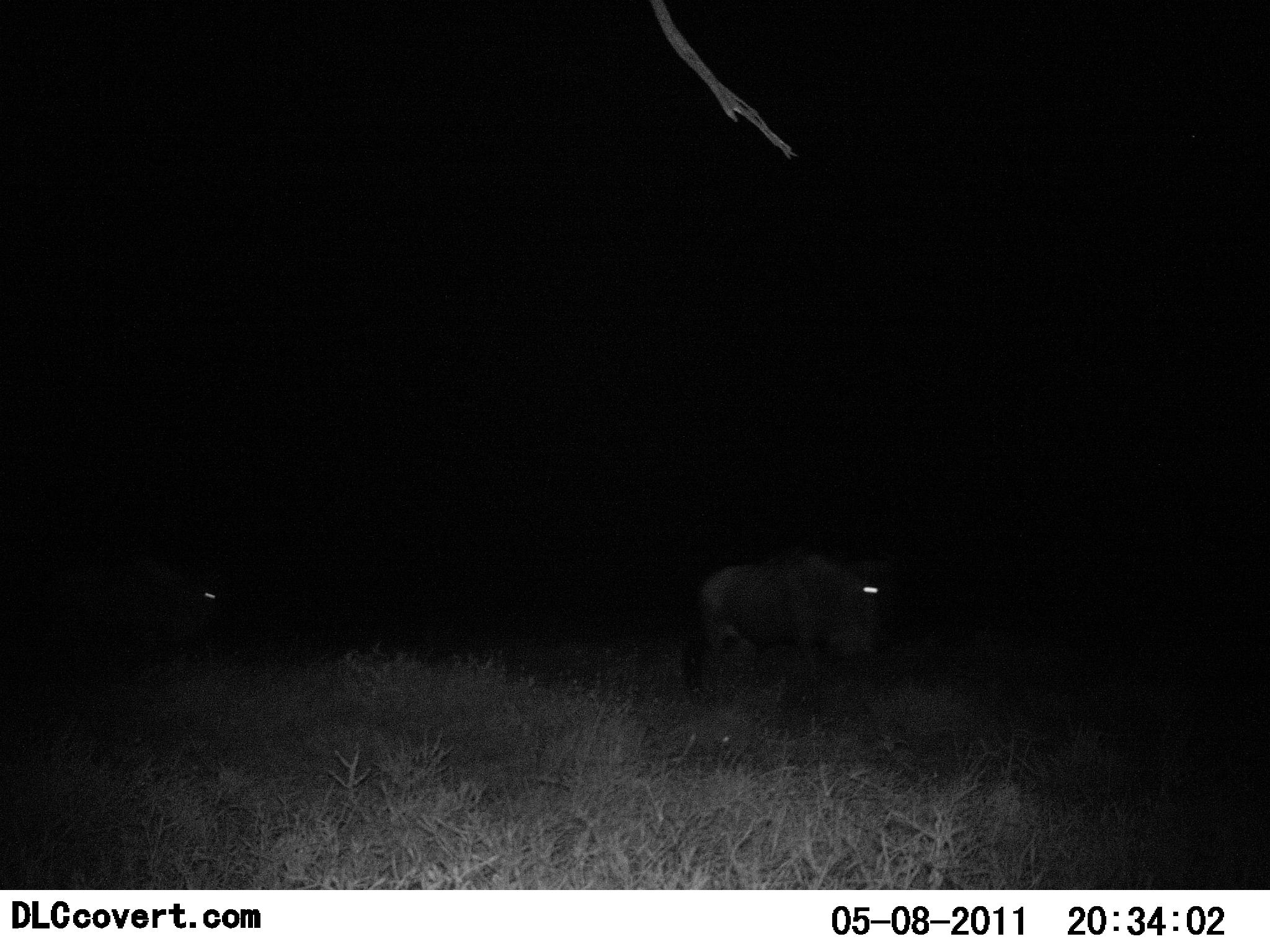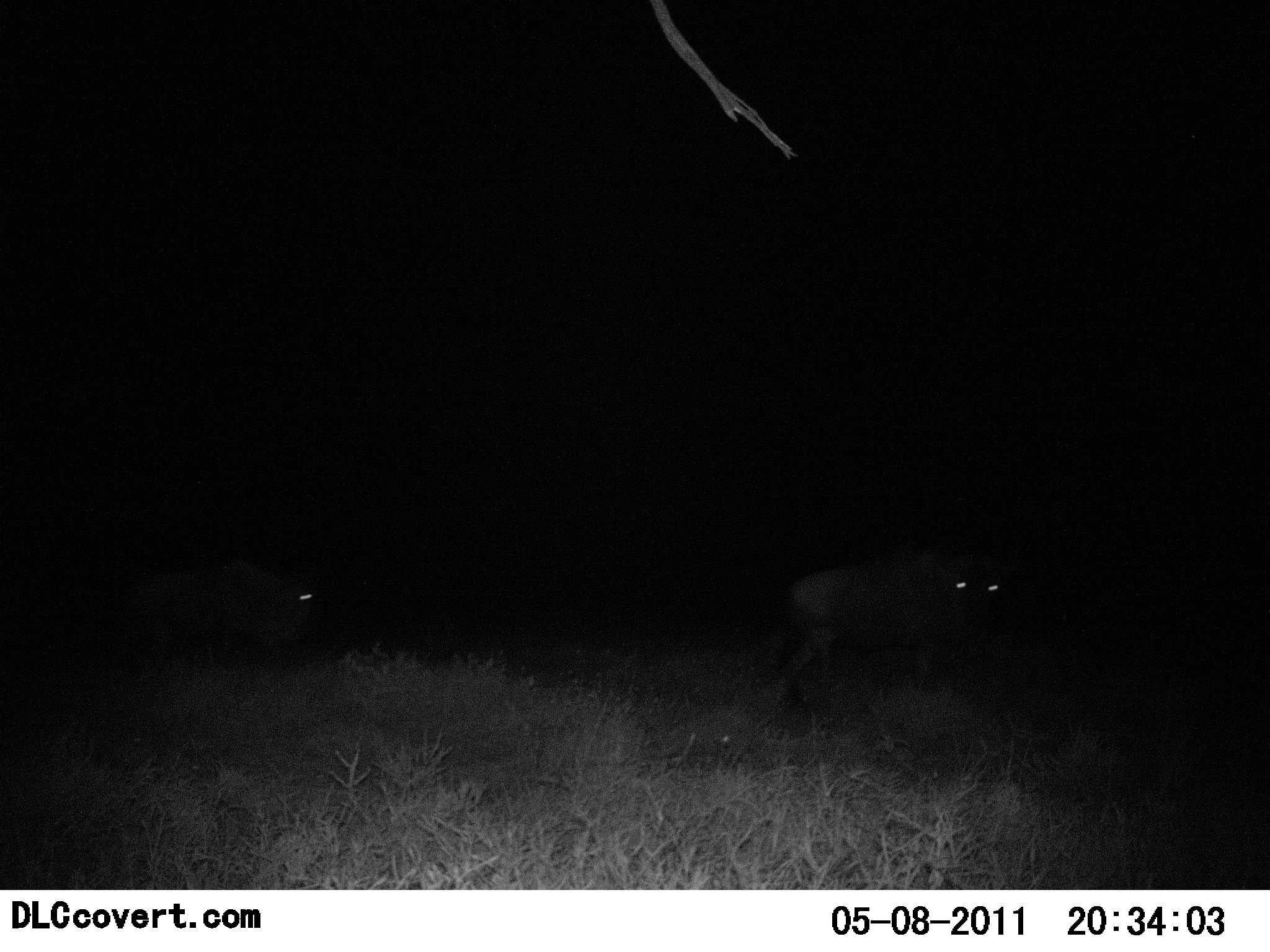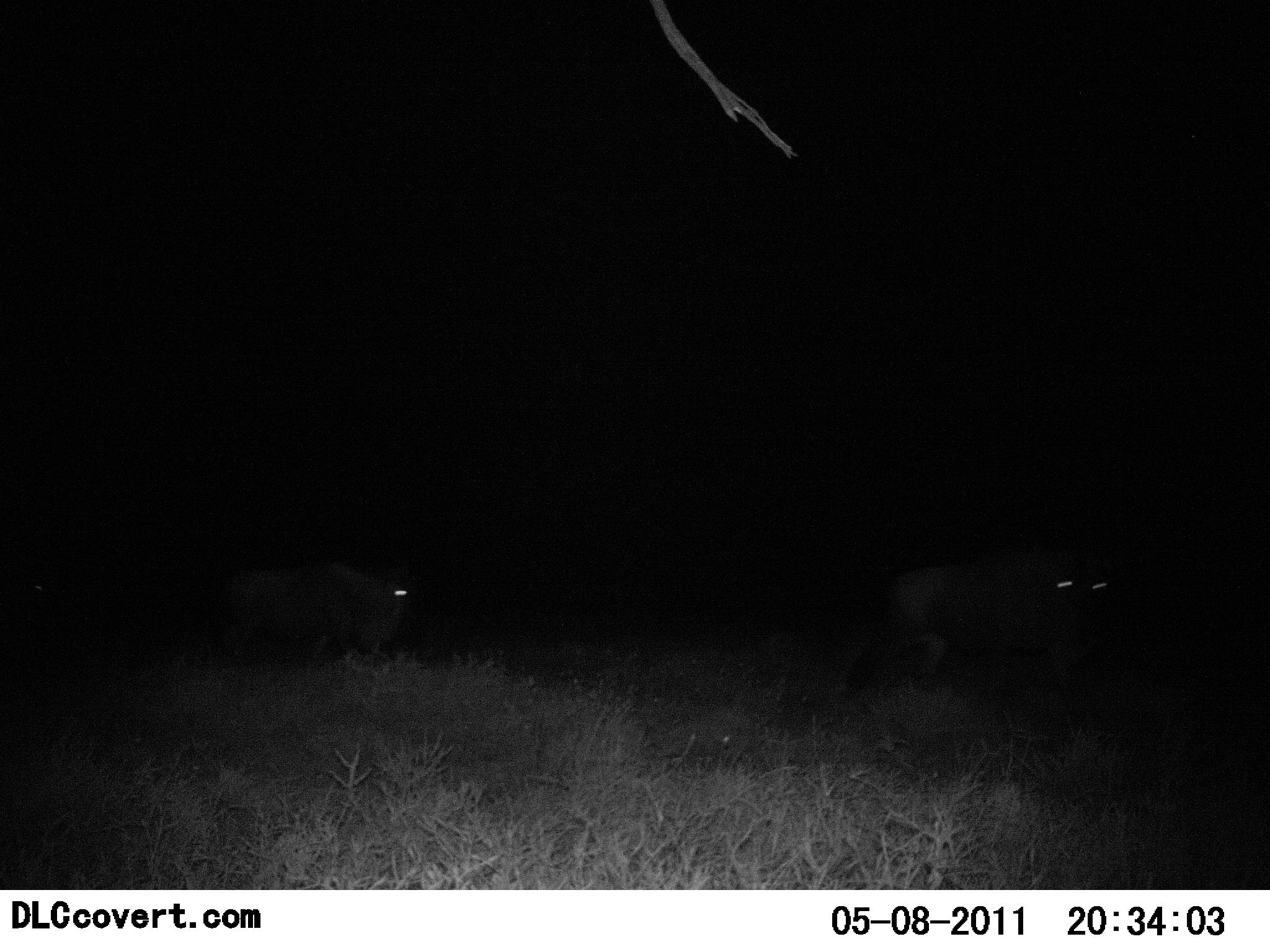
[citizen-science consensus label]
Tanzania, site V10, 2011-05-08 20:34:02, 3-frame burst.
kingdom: Animalia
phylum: Chordata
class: Mammalia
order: Artiodactyla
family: Bovidae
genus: Connochaetes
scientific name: Connochaetes taurinus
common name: blue wildebeest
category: wildebeest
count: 2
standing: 18%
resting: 0%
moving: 91%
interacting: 0%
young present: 0%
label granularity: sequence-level